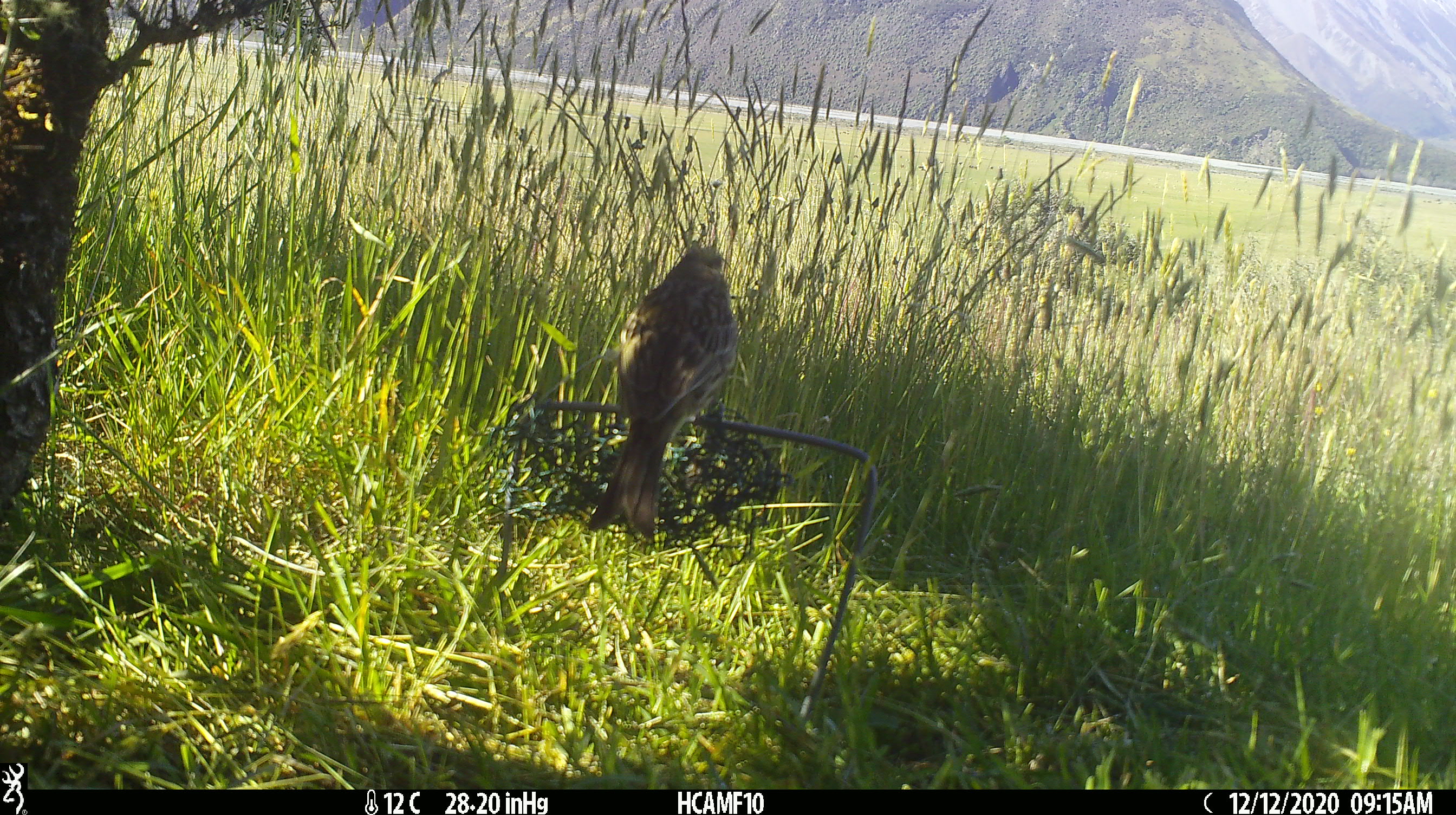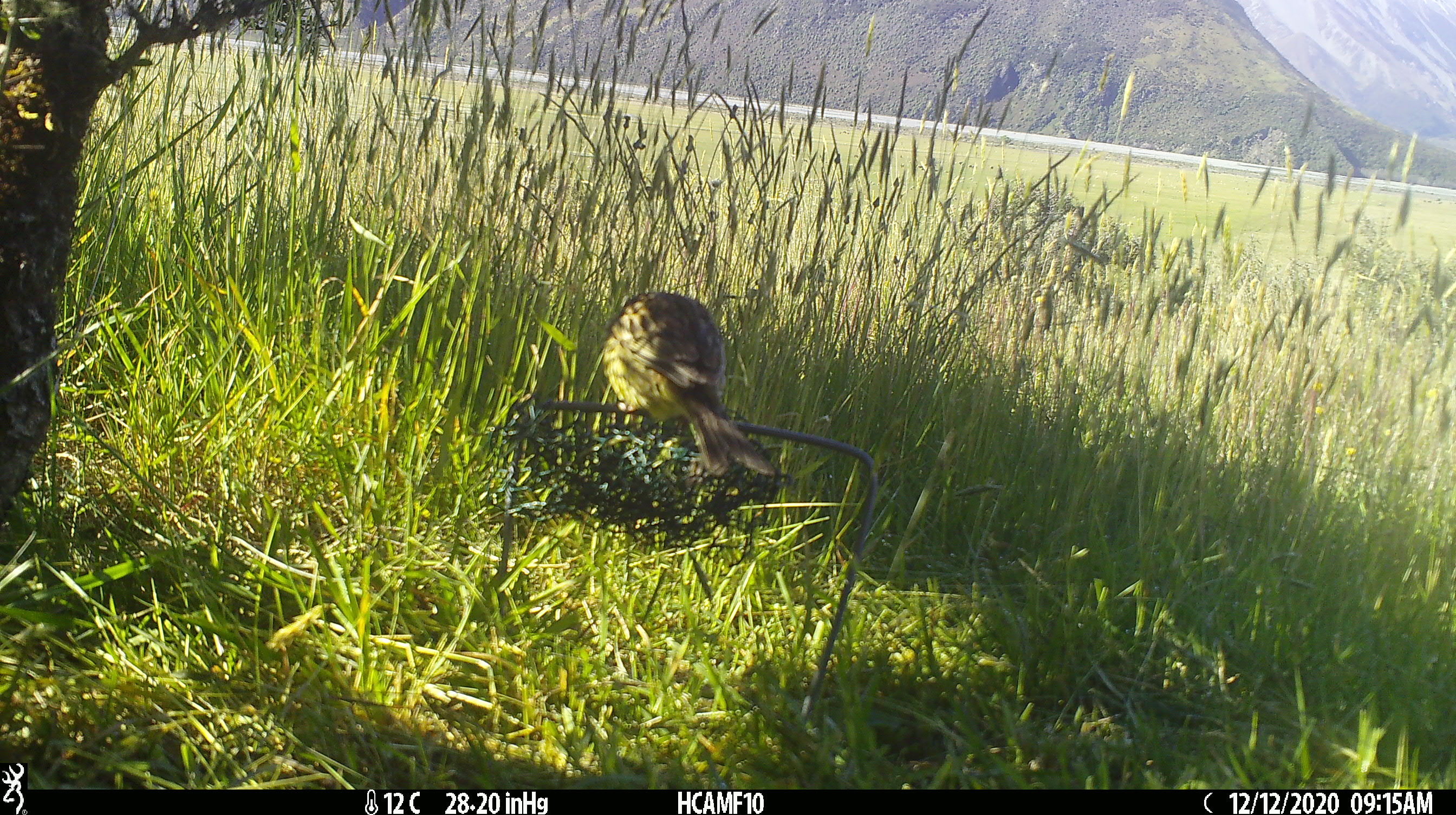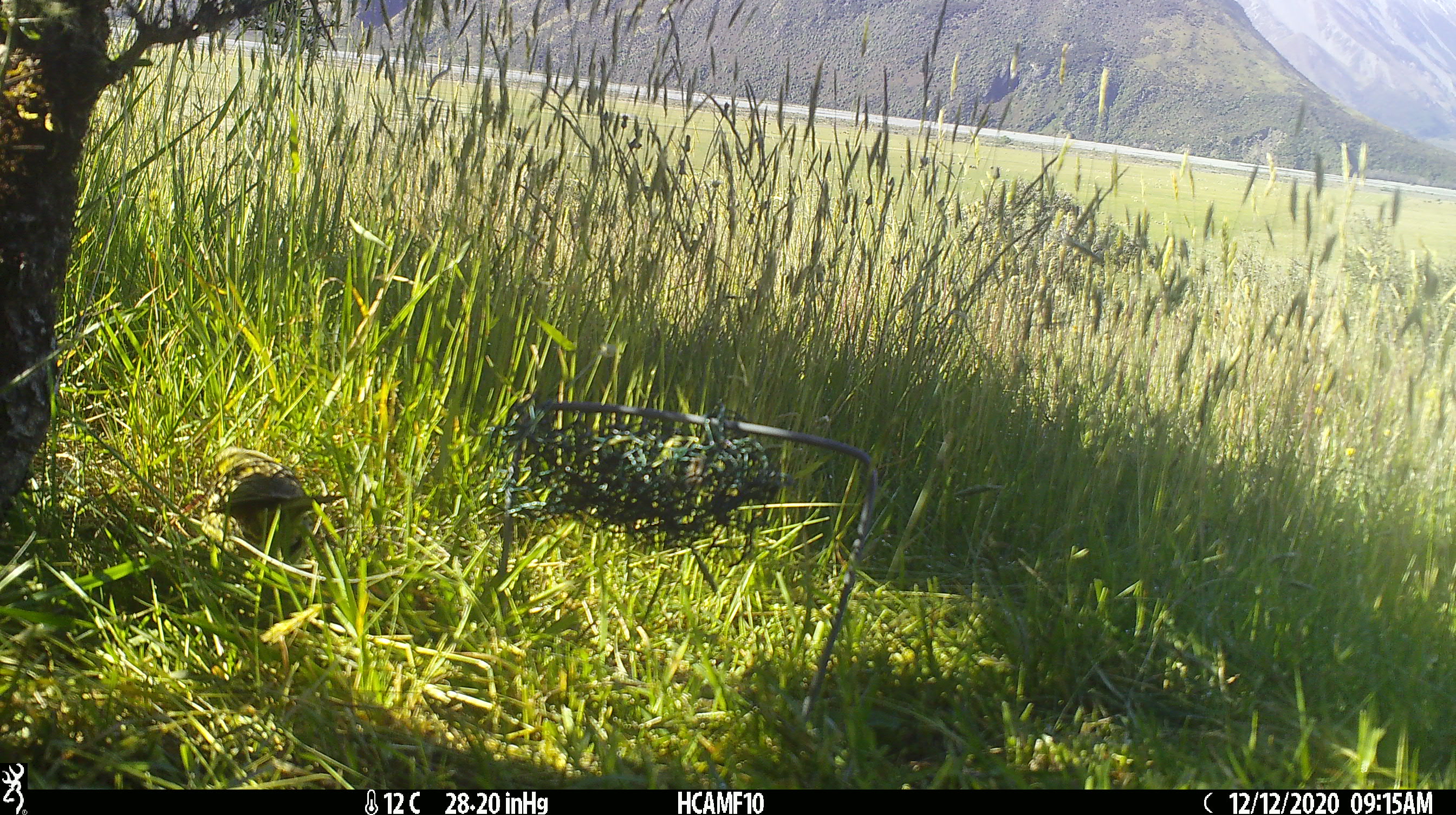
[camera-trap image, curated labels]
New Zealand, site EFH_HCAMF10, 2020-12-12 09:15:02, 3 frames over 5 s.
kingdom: Animalia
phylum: Chordata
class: Aves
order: Passeriformes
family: Emberizidae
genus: Emberiza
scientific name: Emberiza citrinella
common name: yellowhammer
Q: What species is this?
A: Yellowhammer (Emberiza citrinella).